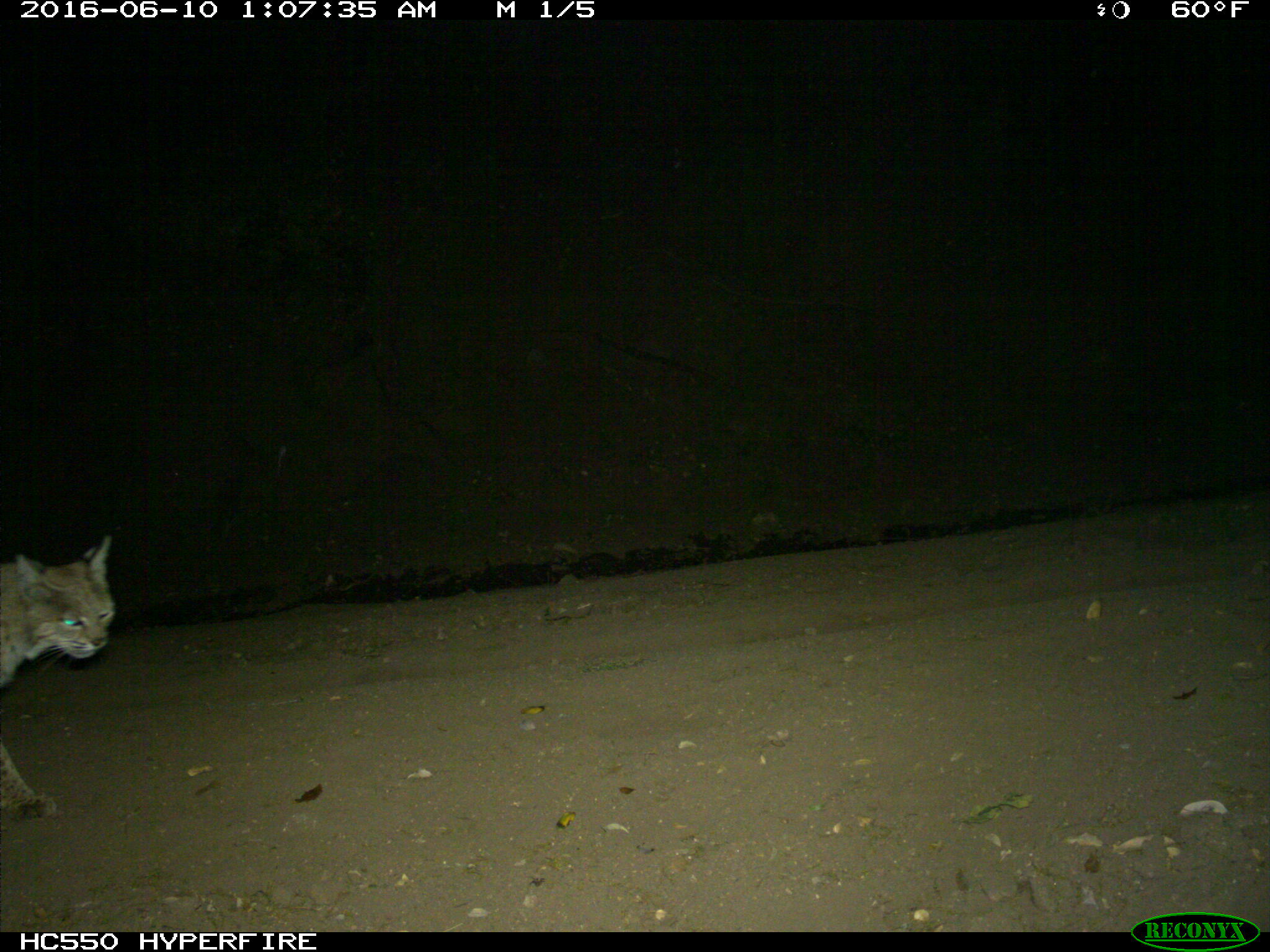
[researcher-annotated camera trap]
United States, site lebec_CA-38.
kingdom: Animalia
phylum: Chordata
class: Mammalia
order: Carnivora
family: Felidae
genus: Lynx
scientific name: Lynx rufus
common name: bobcat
Lynx rufus (bobcat).